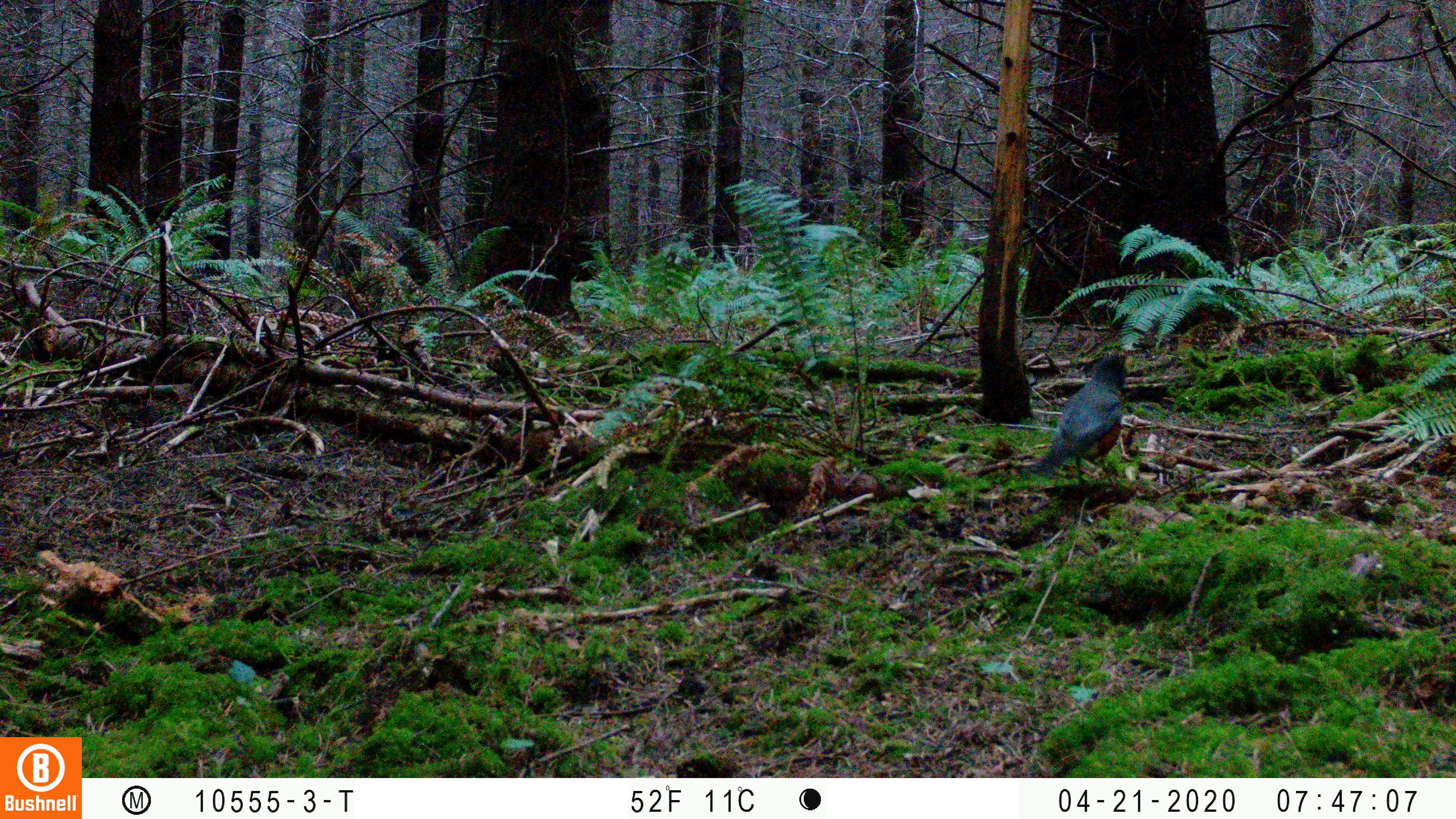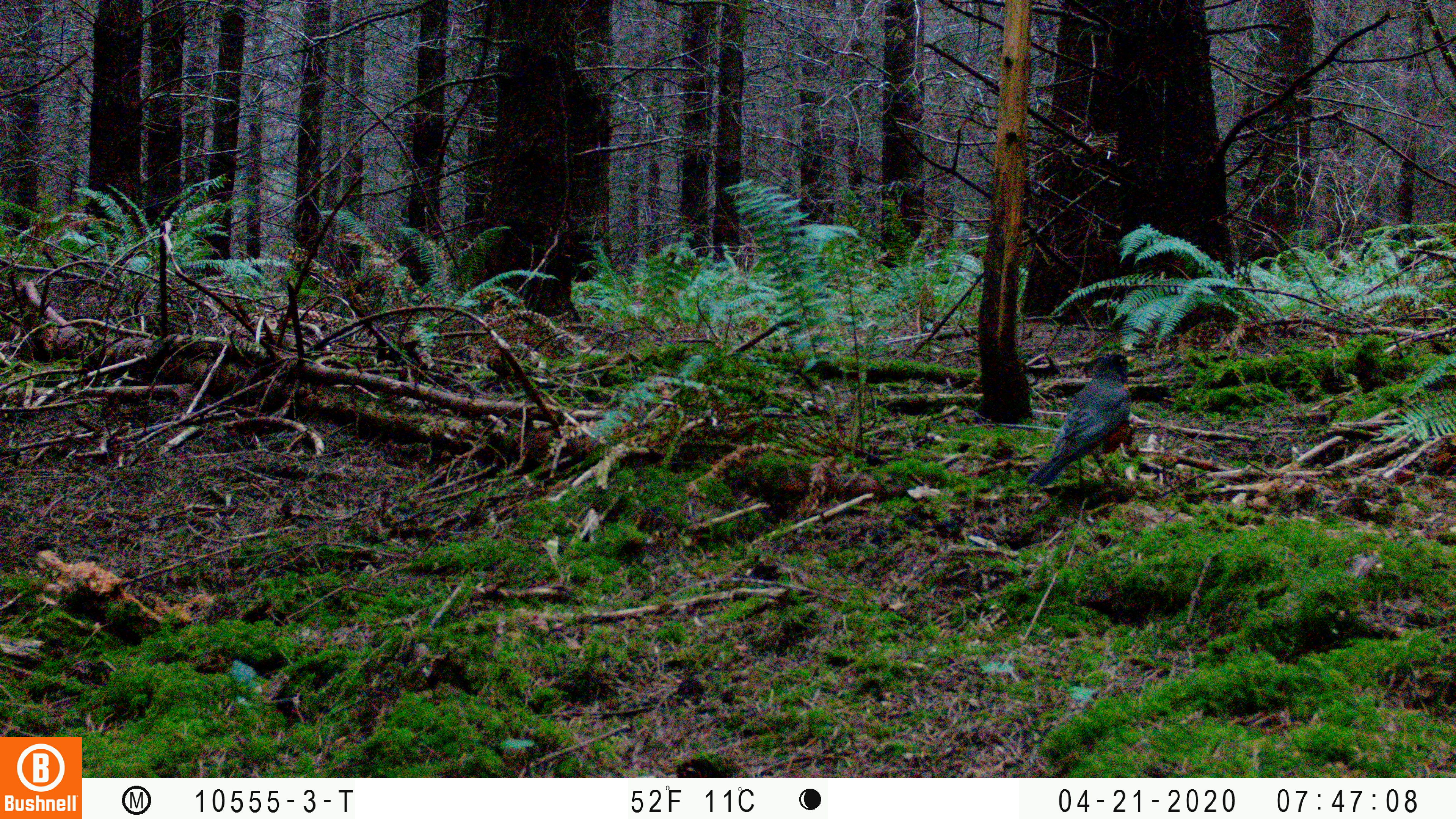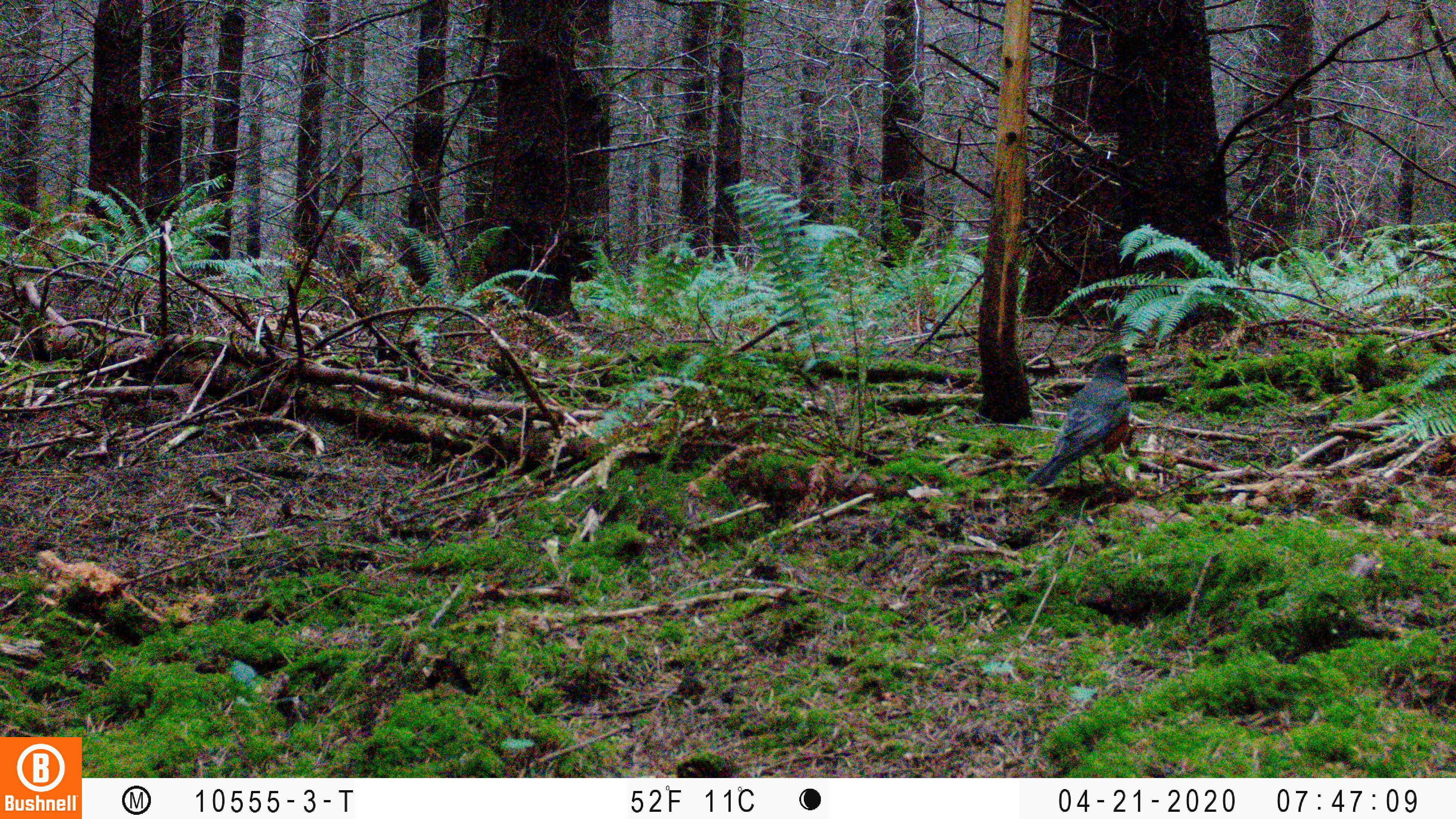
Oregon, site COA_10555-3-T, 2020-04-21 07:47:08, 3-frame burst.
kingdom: Animalia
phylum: Chordata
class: Aves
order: Passeriformes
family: Turdidae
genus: Turdus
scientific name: Turdus migratorius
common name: american robin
American robin (Turdus migratorius).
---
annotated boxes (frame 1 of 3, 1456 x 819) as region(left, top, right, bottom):
american robin: region(1000, 339, 1160, 505)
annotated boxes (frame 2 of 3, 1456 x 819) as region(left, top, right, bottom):
american robin: region(1007, 336, 1148, 510)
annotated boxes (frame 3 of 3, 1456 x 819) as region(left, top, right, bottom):
american robin: region(1010, 336, 1157, 499)